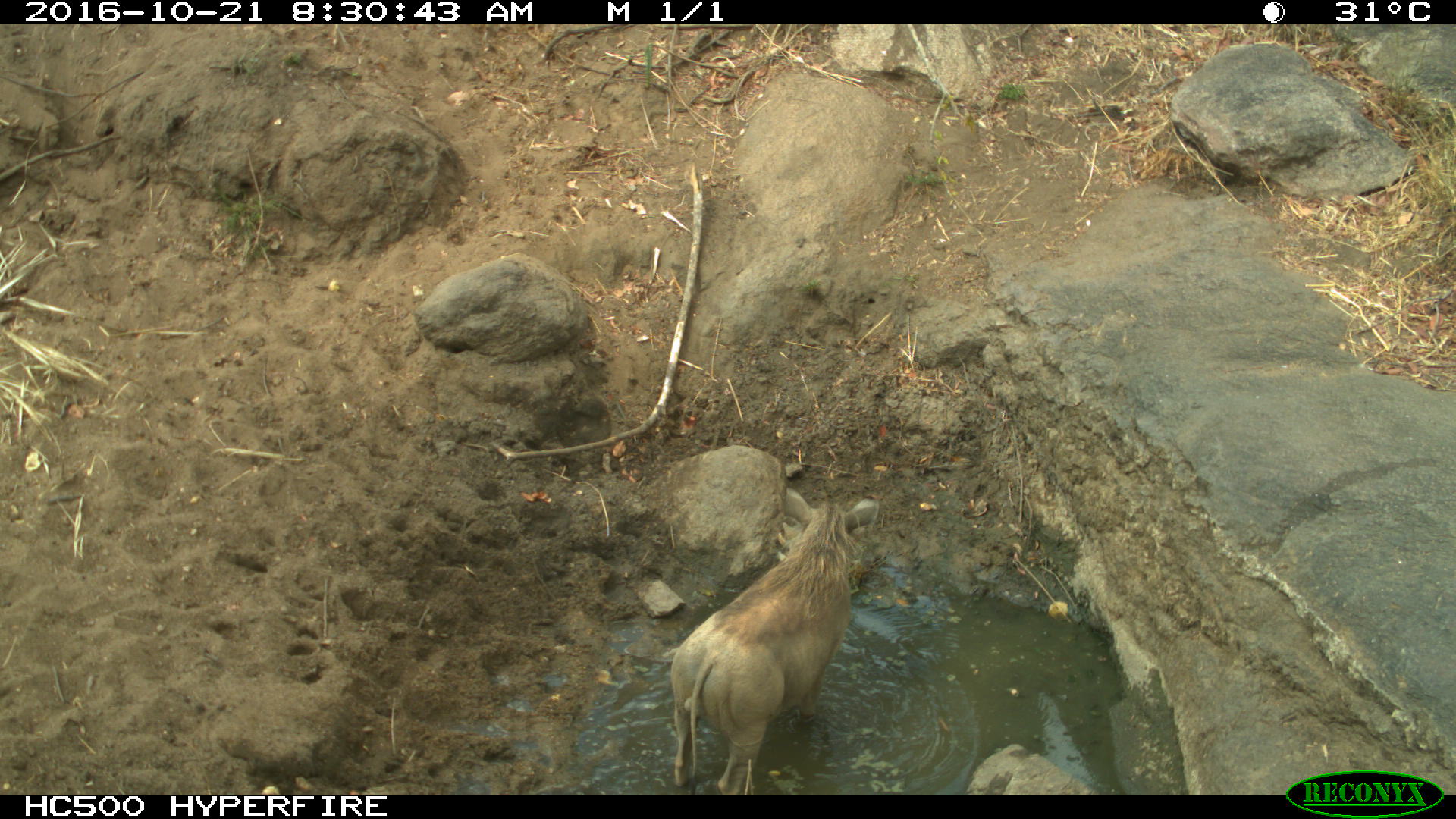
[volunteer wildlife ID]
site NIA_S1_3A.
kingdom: Animalia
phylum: Chordata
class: Mammalia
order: Artiodactyla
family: Suidae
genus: Phacochoerus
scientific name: Phacochoerus africanus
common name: warthog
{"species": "warthog (Phacochoerus africanus)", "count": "1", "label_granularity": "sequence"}